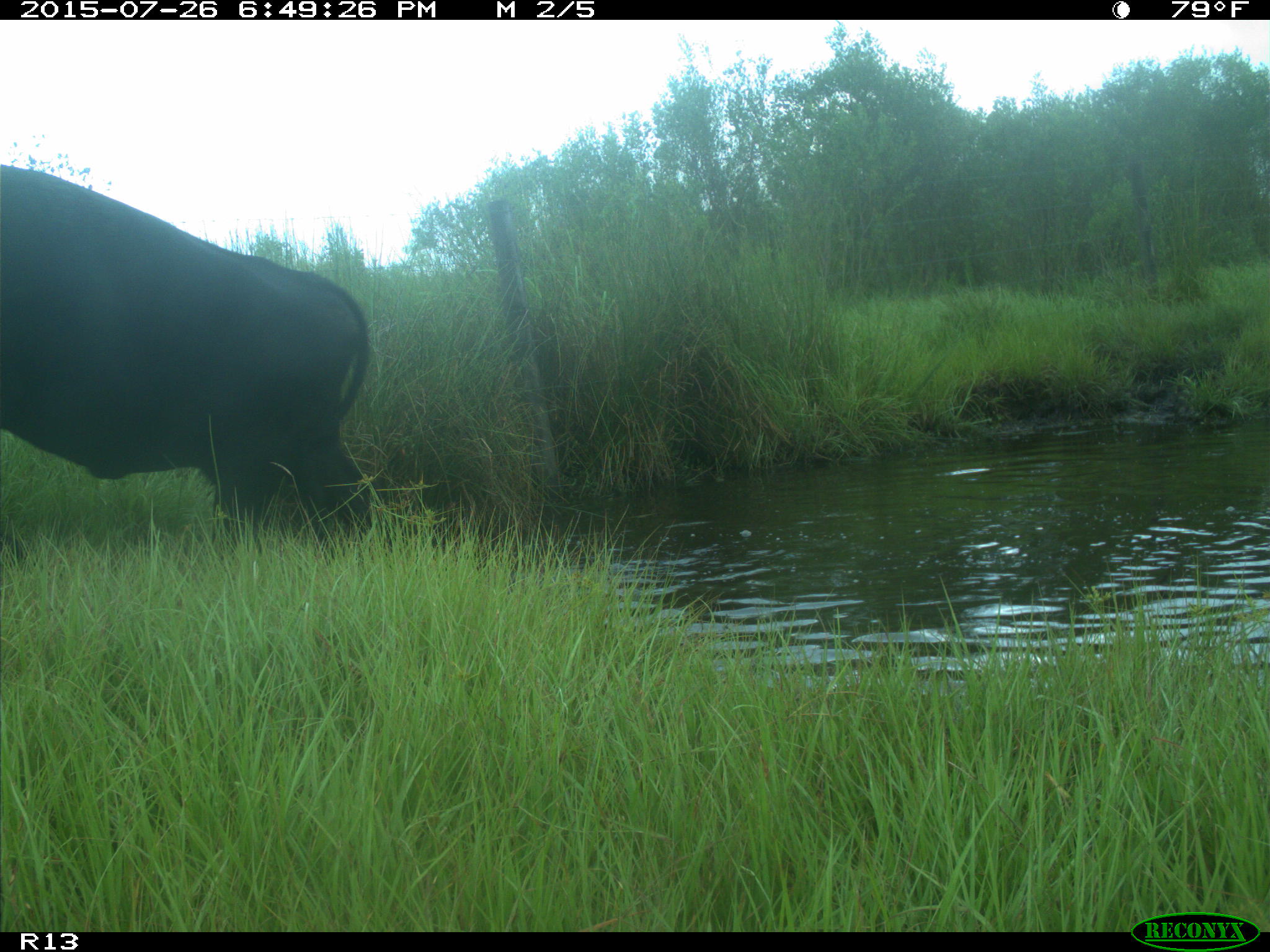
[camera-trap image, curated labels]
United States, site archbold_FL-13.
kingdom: Animalia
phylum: Chordata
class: Mammalia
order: Artiodactyla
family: Bovidae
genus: Bos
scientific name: Bos taurus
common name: domestic cow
Bos taurus (domestic cow).